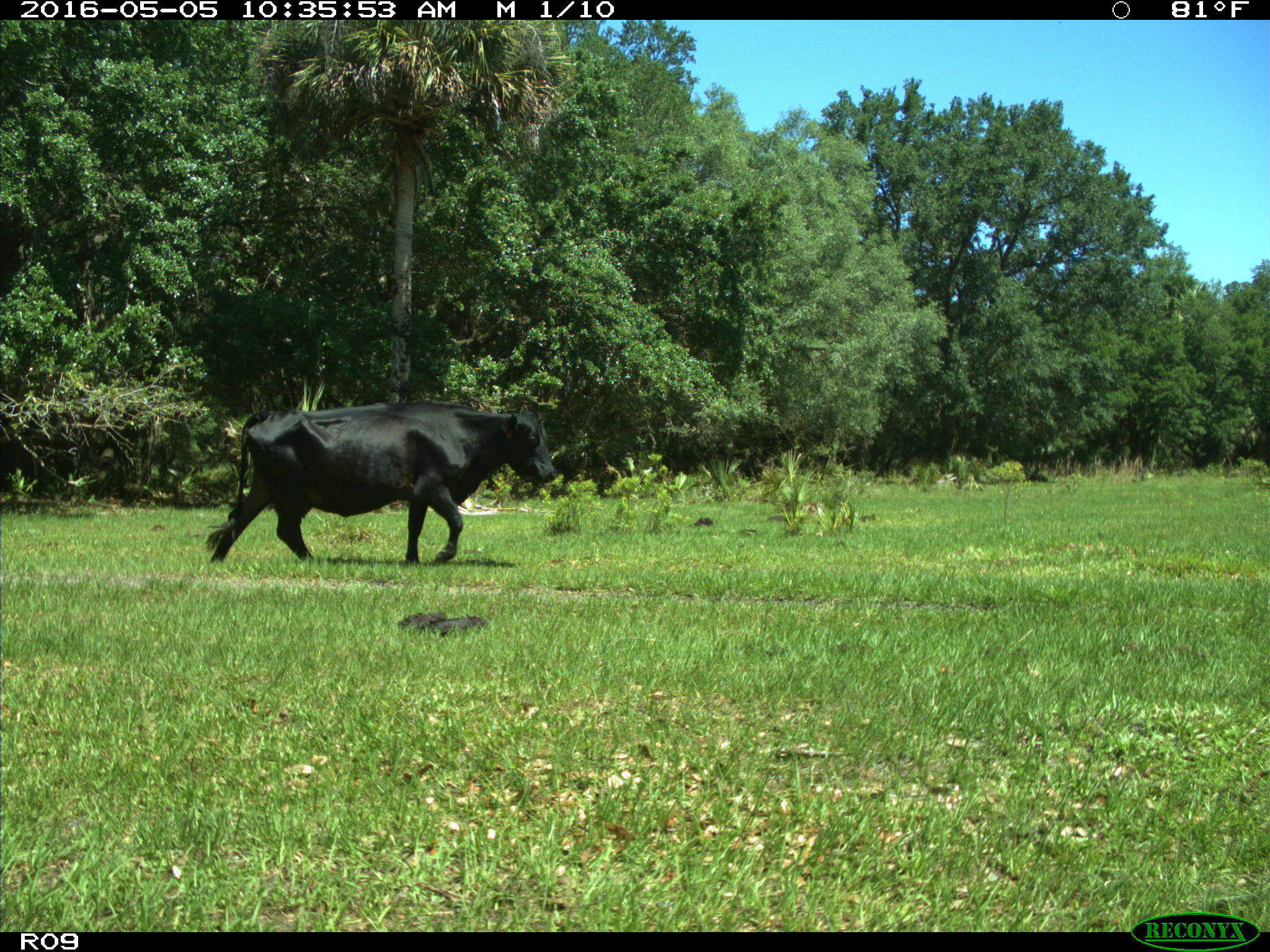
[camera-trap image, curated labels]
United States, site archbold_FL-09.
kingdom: Animalia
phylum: Chordata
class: Mammalia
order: Artiodactyla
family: Bovidae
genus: Bos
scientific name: Bos taurus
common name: domestic cow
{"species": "Bos taurus (domestic cow)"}